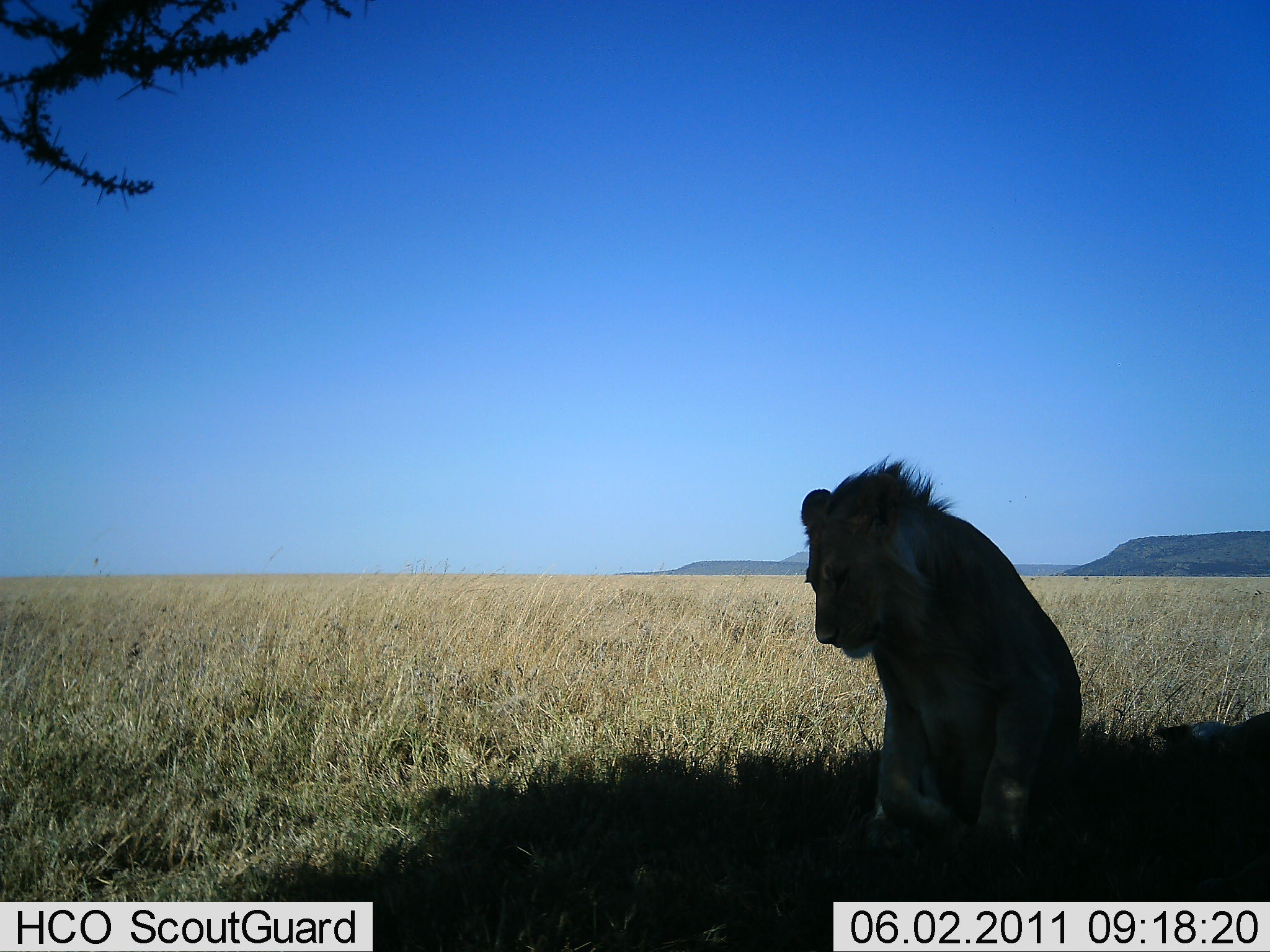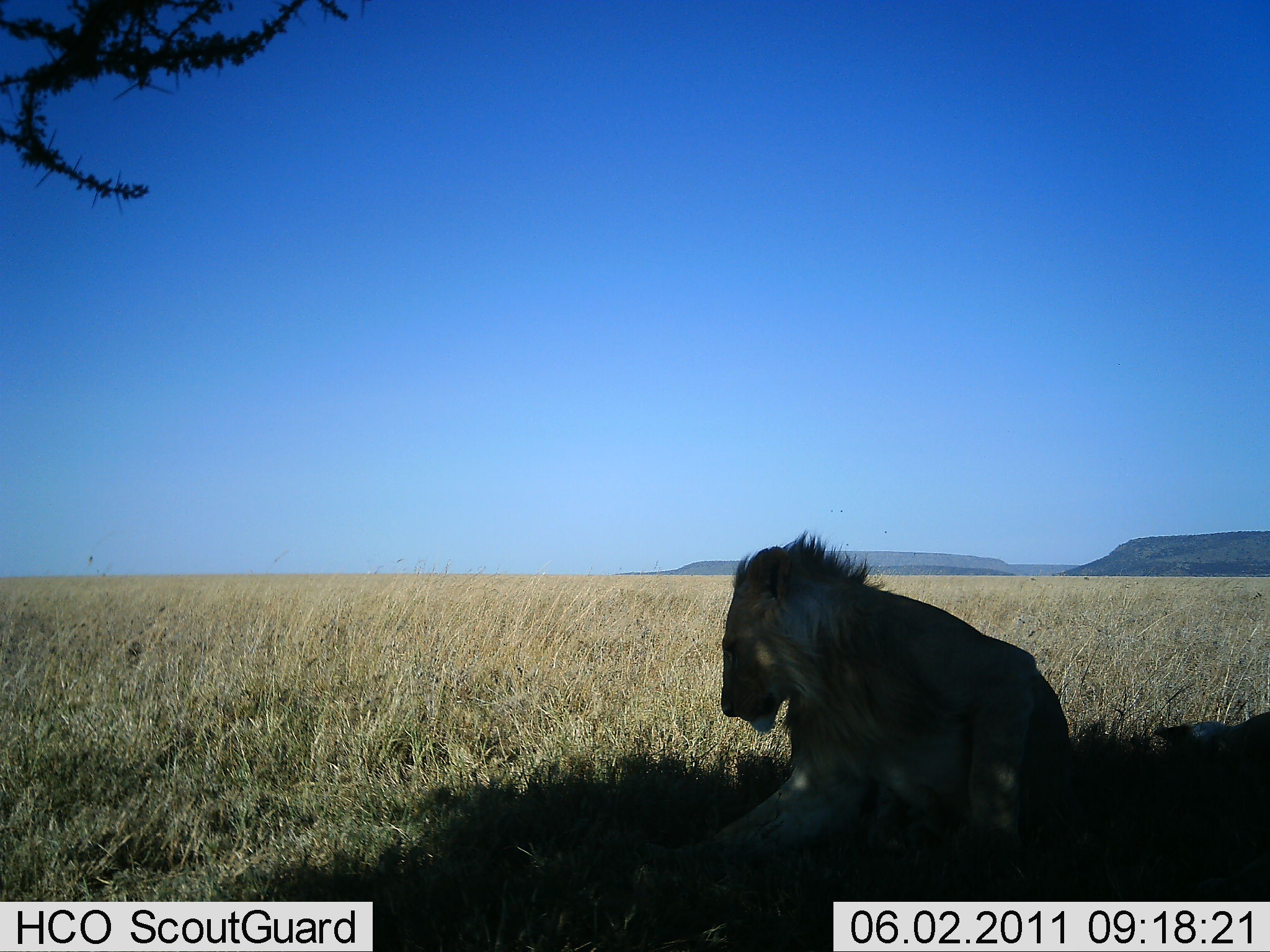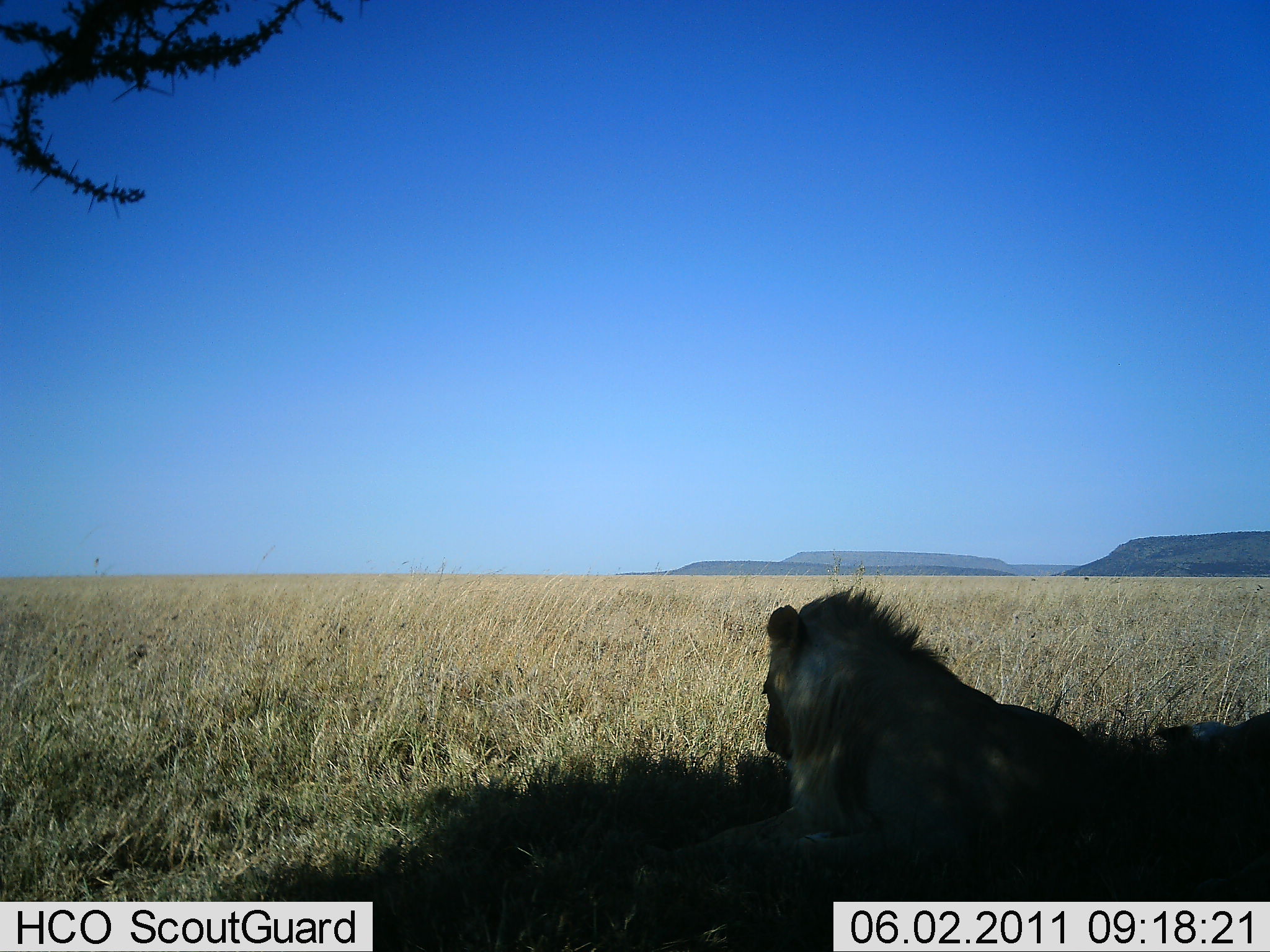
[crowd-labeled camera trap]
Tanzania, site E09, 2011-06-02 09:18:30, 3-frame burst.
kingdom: Animalia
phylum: Chordata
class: Mammalia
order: Carnivora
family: Felidae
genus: Panthera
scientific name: Panthera leo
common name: lion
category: lionmale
Lionmale (lion) (Panthera leo), count 1. Behavior (volunteer vote fractions): standing 0%, resting 80%, moving 30%, interacting 0%. Young present (vote fraction): 0%. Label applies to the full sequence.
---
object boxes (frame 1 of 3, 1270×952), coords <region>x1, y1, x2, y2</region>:
animal: <region>791, 450, 1090, 899</region>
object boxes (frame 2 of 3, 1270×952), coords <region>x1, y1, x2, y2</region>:
animal: <region>691, 526, 1078, 867</region>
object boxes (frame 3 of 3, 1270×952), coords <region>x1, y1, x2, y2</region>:
animal: <region>693, 584, 1175, 926</region>